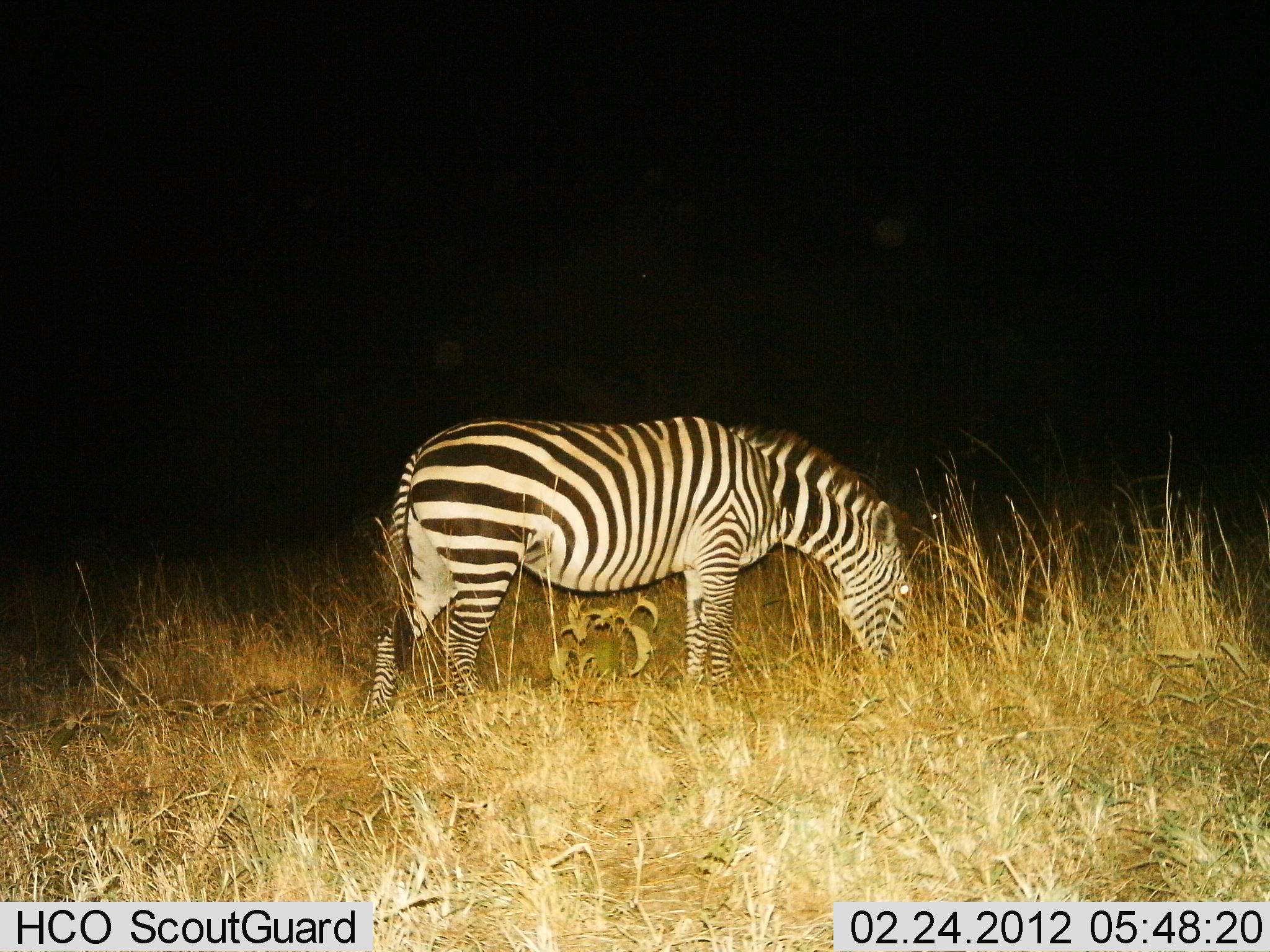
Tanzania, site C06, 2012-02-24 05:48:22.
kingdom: Animalia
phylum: Chordata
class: Mammalia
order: Perissodactyla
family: Equidae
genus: Equus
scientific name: Equus quagga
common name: plains zebra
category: zebra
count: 1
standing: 36%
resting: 0%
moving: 0%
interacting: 0%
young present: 0%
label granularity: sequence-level